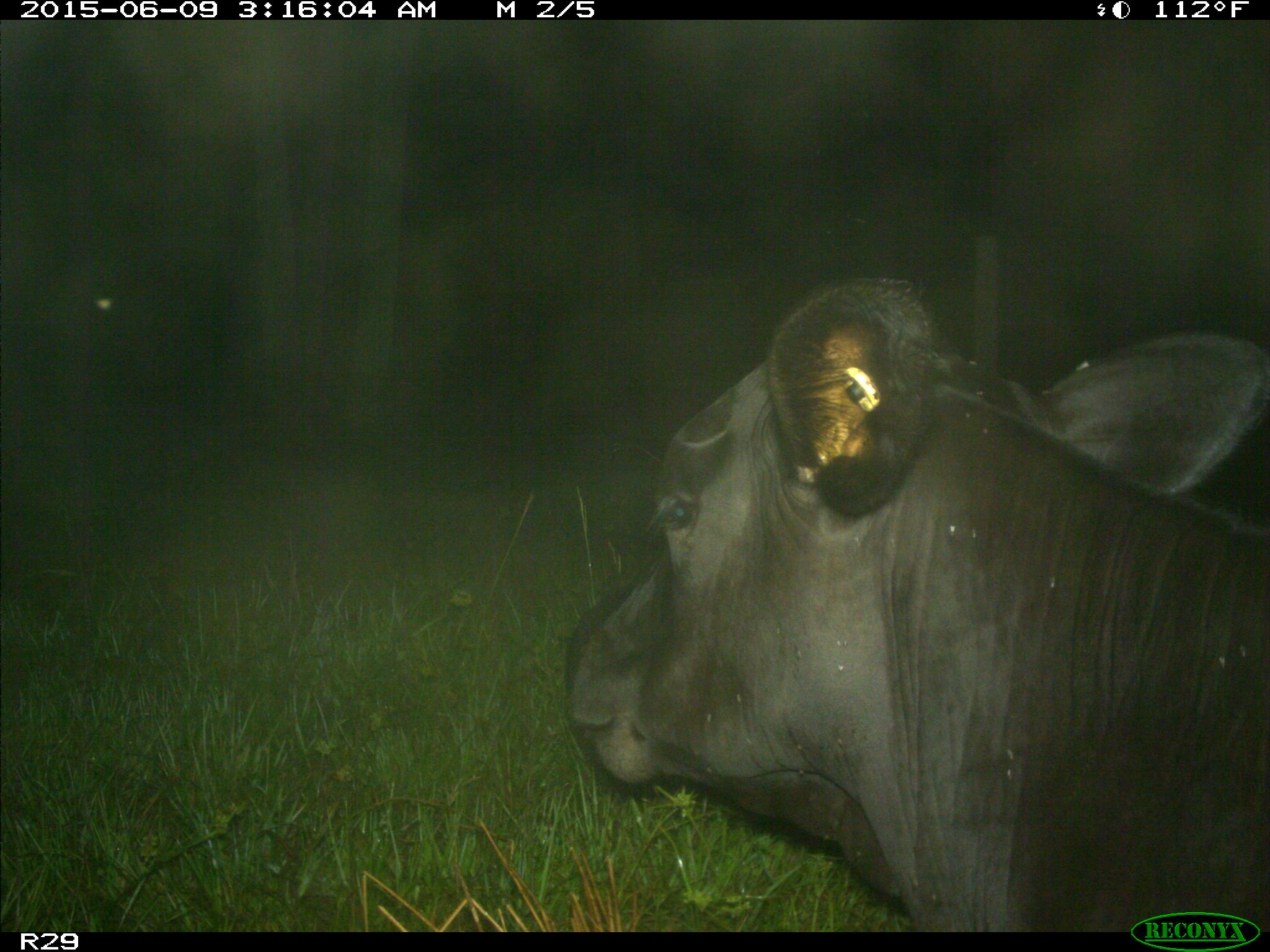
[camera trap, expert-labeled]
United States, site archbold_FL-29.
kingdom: Animalia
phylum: Chordata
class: Mammalia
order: Artiodactyla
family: Bovidae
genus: Bos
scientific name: Bos taurus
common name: domestic cow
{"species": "Bos taurus (domestic cow)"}